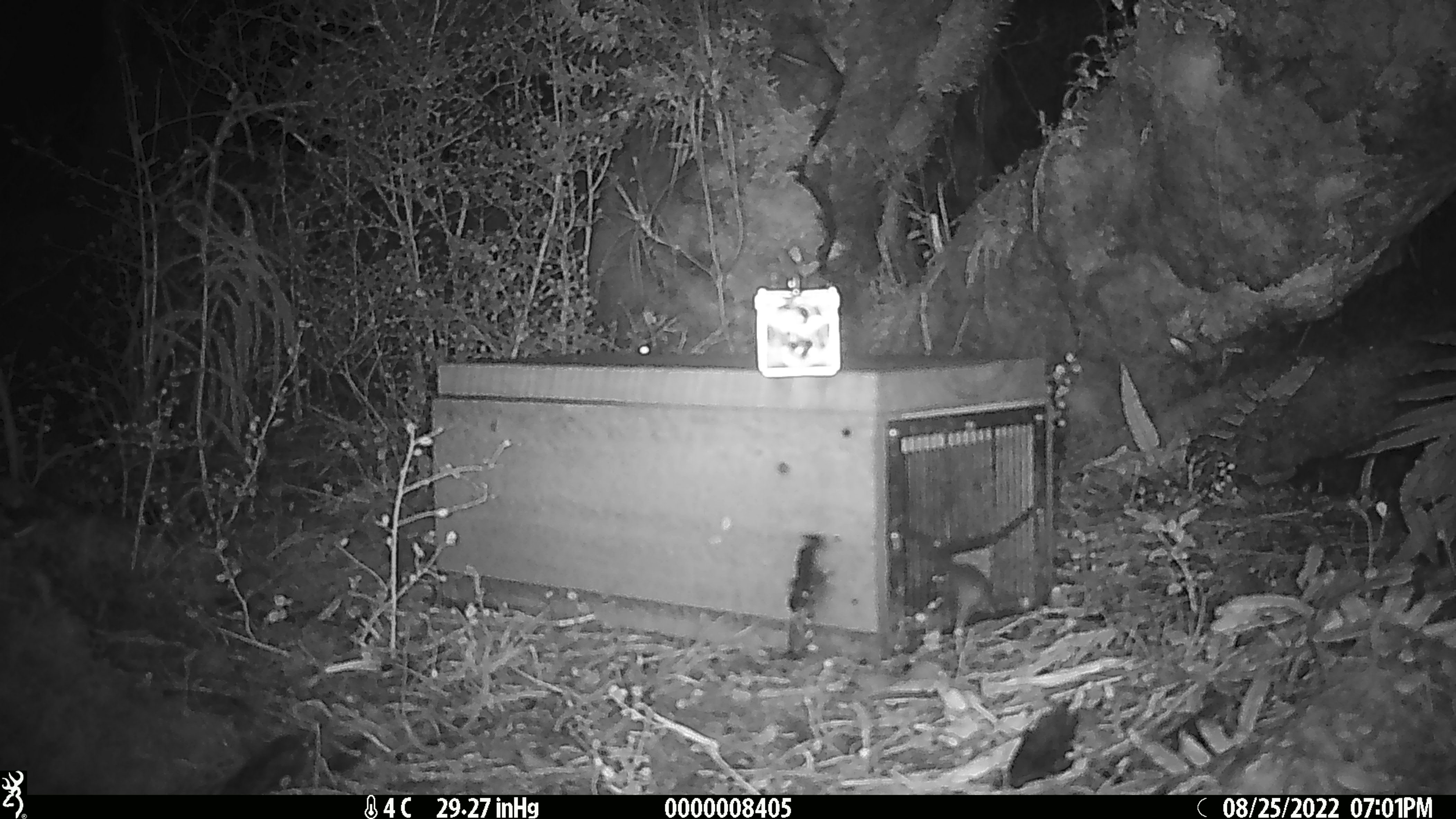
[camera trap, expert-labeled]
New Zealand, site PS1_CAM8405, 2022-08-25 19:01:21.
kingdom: Animalia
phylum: Chordata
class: Mammalia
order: Rodentia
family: Muridae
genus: Mus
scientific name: Mus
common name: mouse